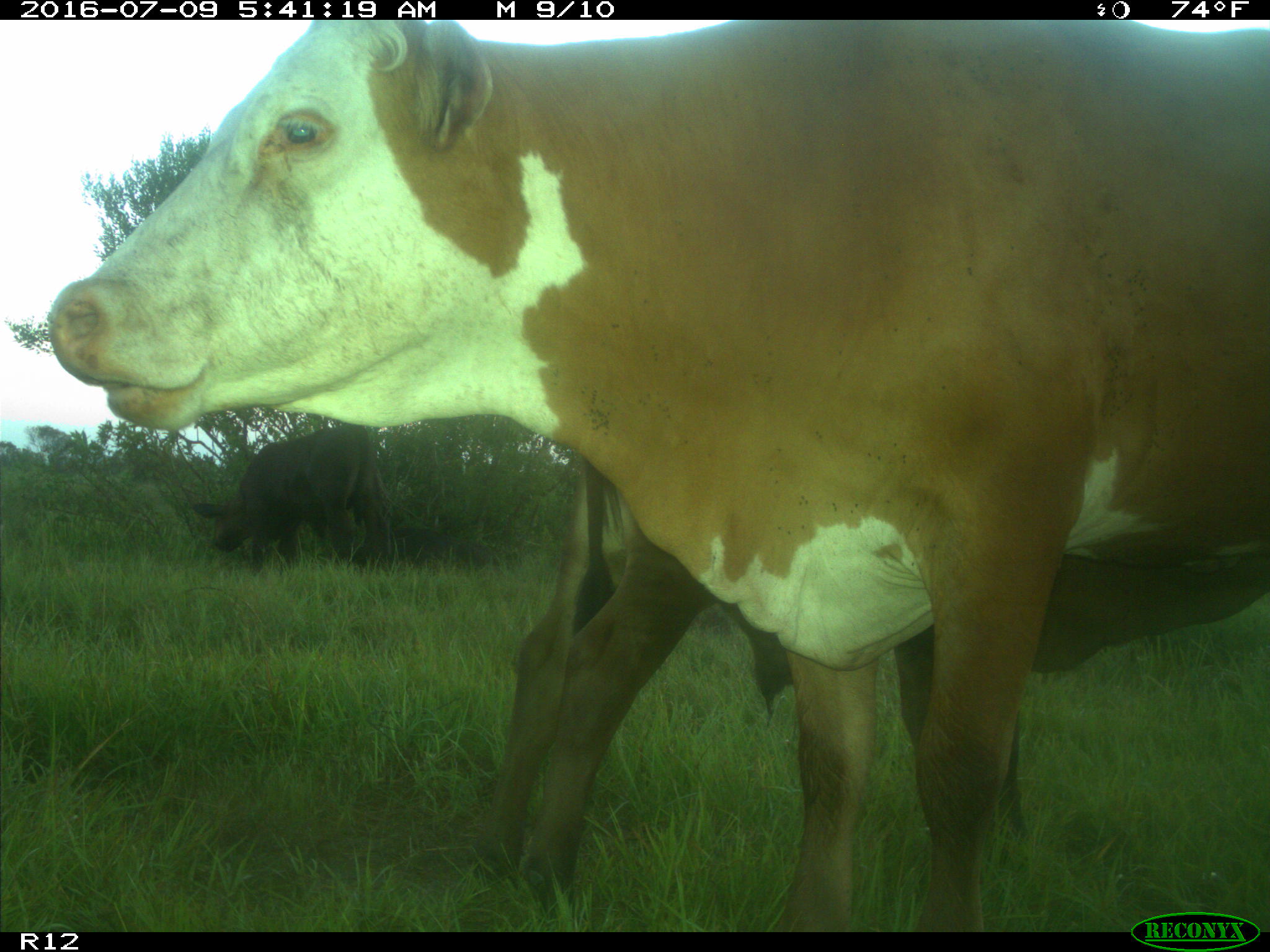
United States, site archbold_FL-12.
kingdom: Animalia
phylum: Chordata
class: Mammalia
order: Artiodactyla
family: Bovidae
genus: Bos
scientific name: Bos taurus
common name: domestic cow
Bos taurus (domestic cow).